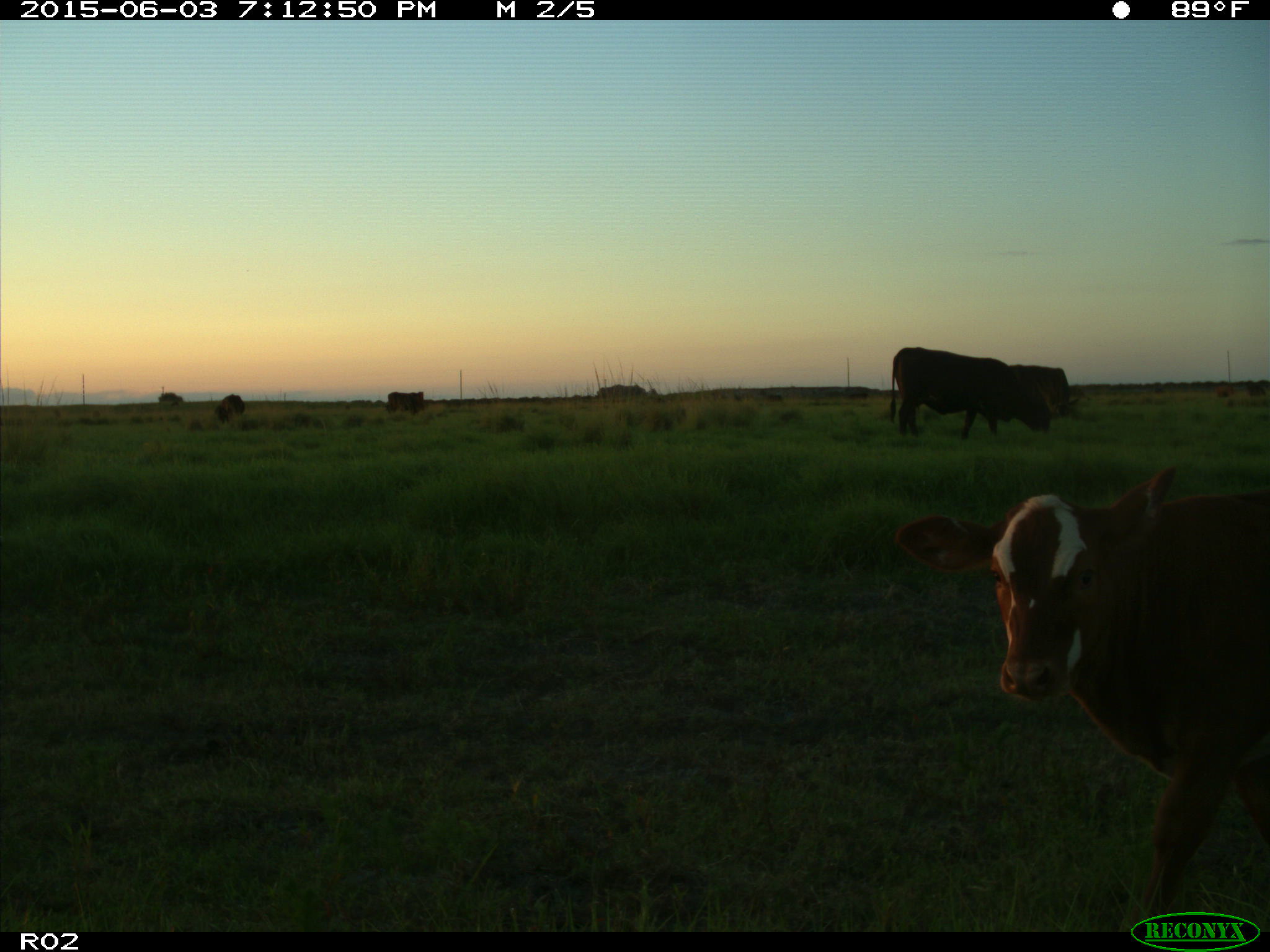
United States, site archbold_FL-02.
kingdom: Animalia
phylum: Chordata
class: Mammalia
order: Artiodactyla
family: Bovidae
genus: Bos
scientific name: Bos taurus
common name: domestic cow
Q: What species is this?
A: Bos taurus (domestic cow).